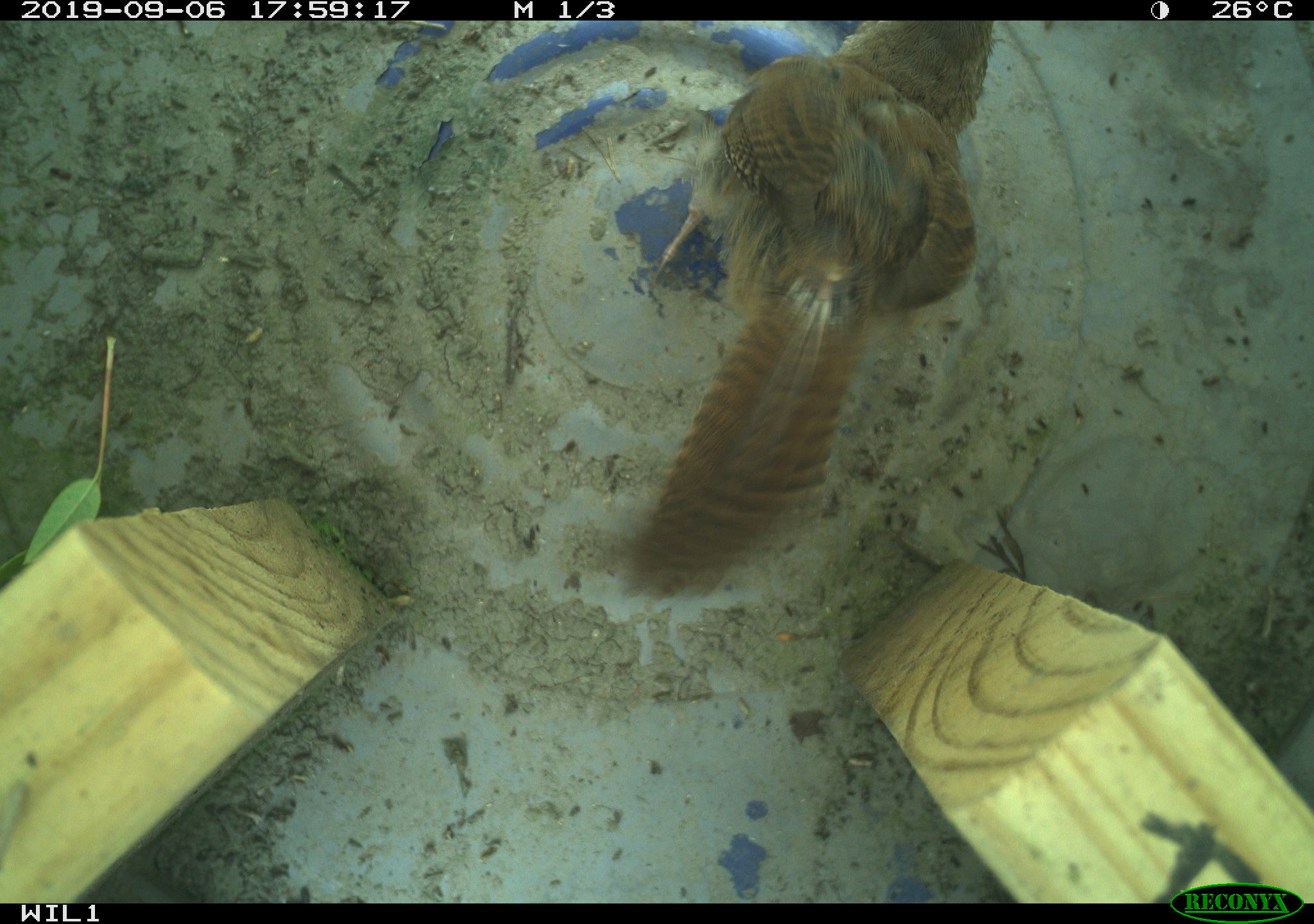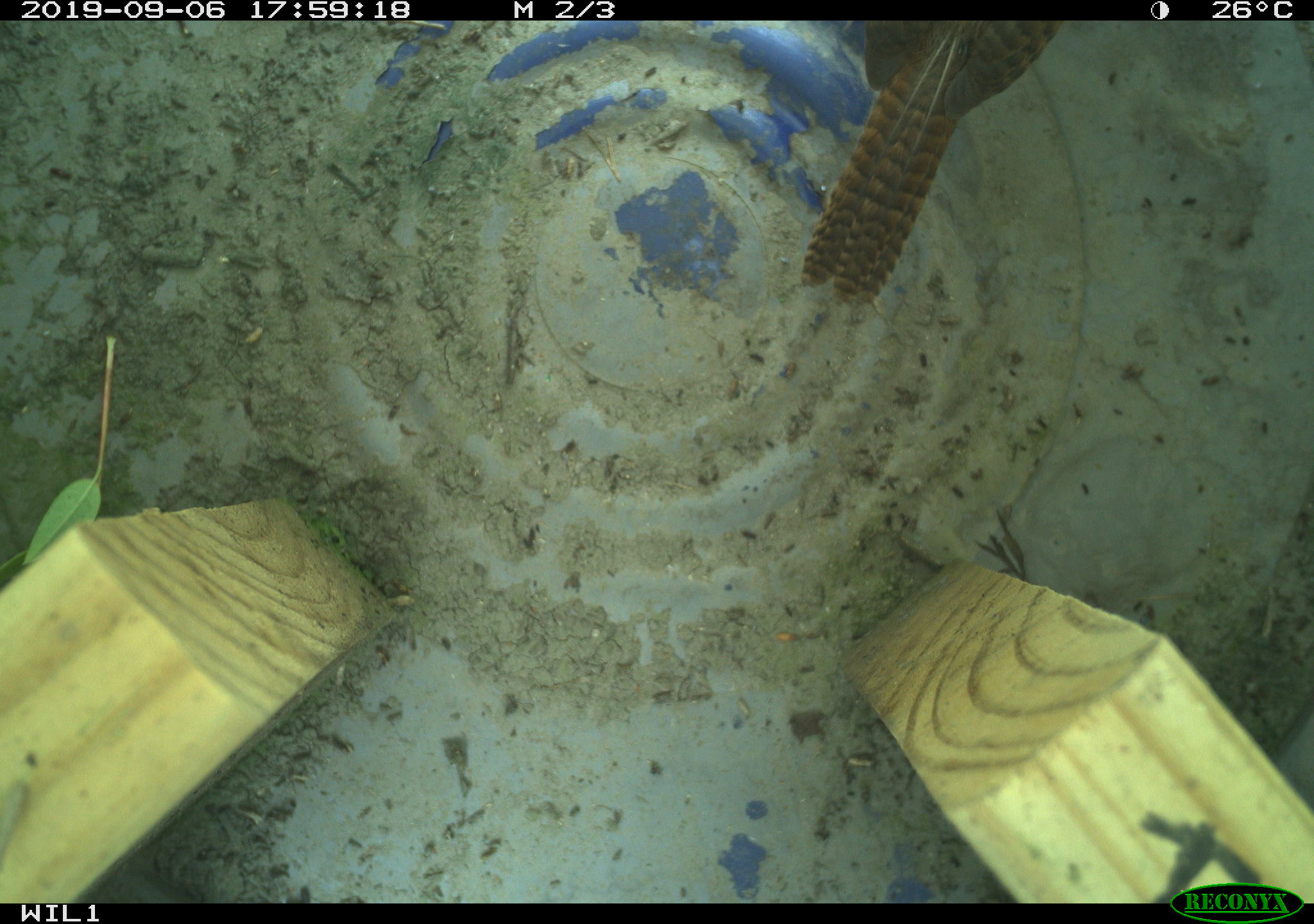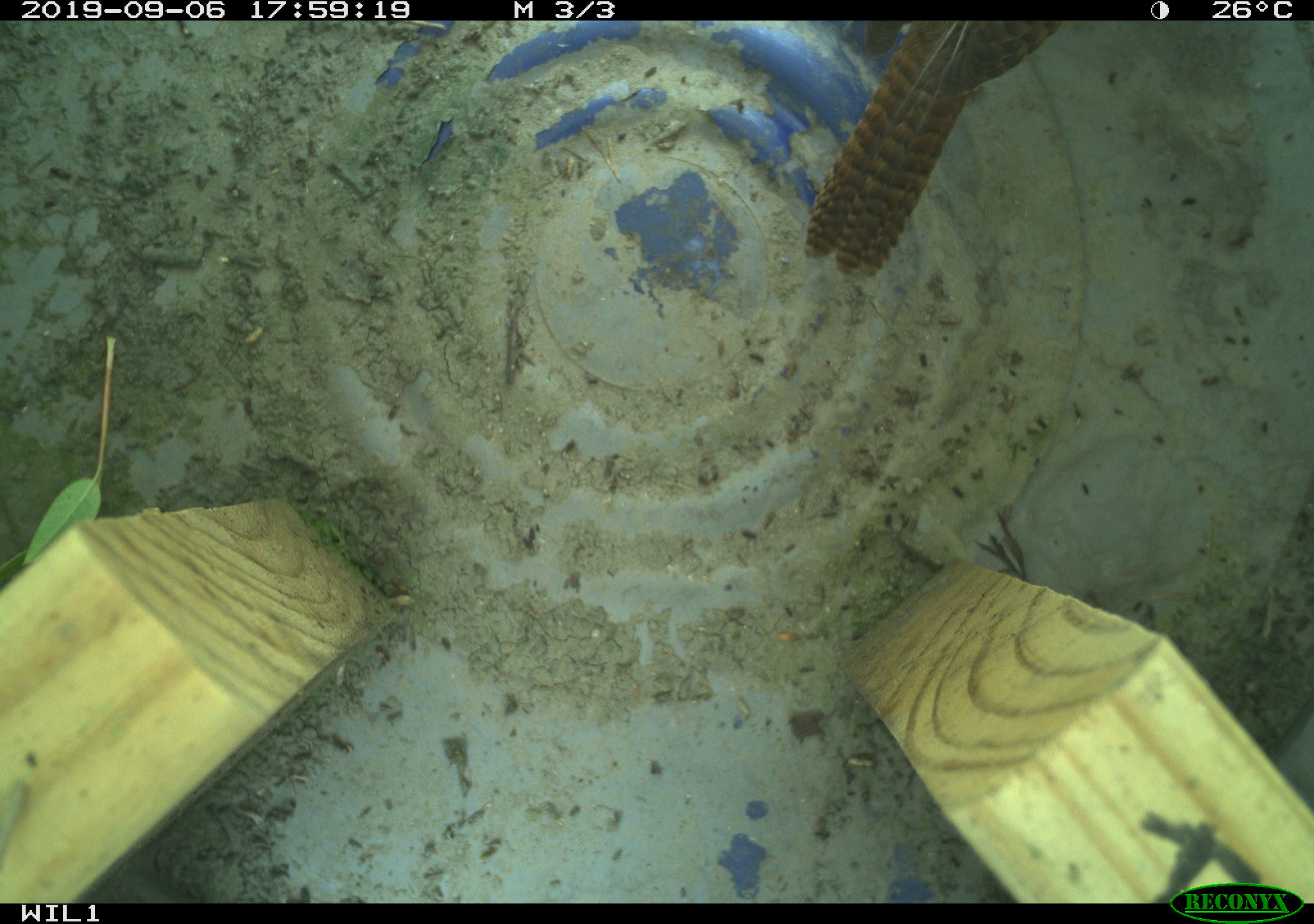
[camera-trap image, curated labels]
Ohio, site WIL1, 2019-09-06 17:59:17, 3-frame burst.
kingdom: Animalia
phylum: Chordata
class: Aves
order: Passeriformes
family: Troglodytidae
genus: Troglodytes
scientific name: Troglodytes aedon aedon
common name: northern house wren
Northern house wren (Troglodytes aedon aedon).